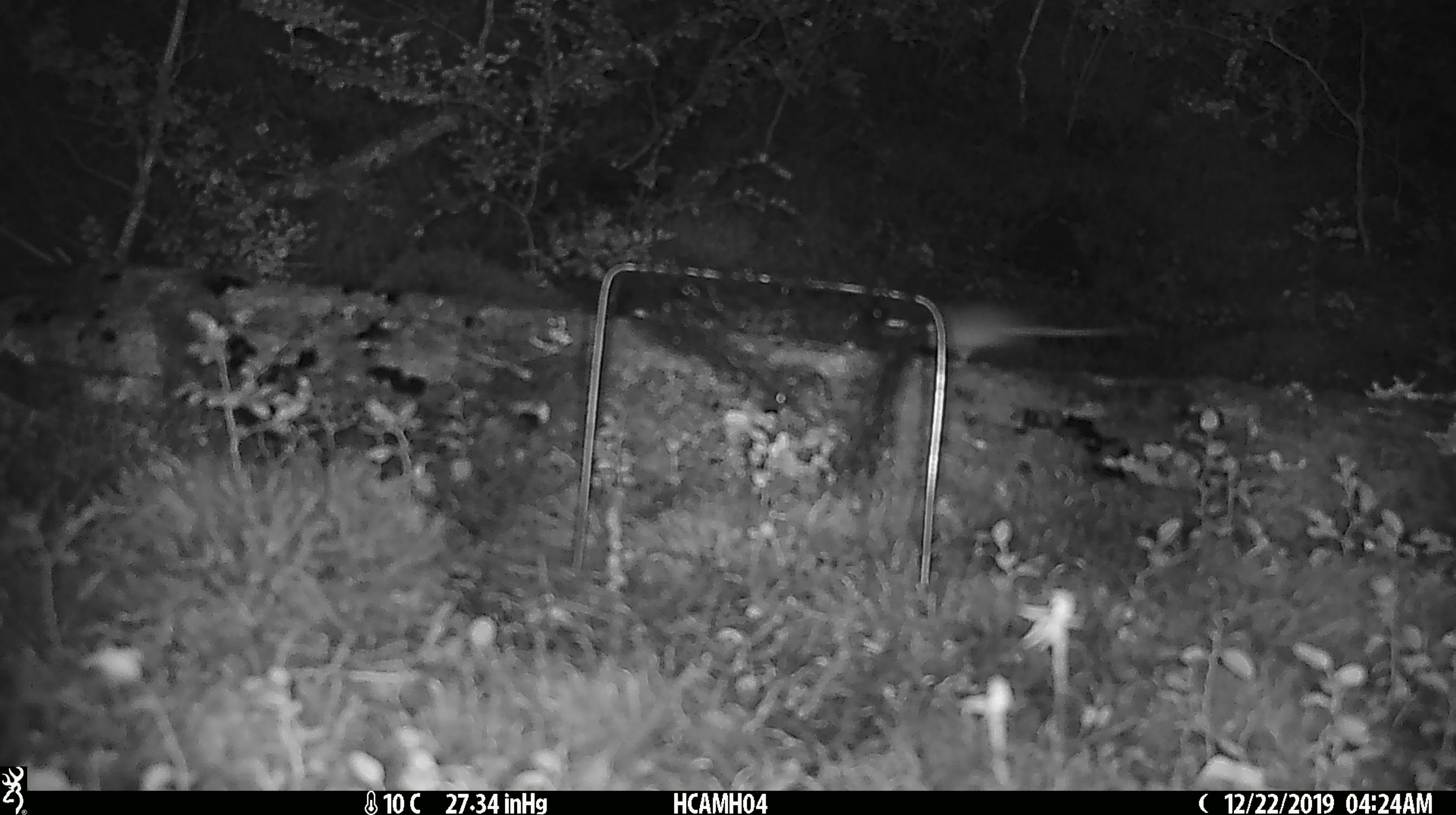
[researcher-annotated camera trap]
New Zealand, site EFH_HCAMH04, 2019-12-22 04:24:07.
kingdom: Animalia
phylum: Chordata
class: Mammalia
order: Rodentia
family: Muridae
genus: Mus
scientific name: Mus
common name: mouse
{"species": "mouse (Mus)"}